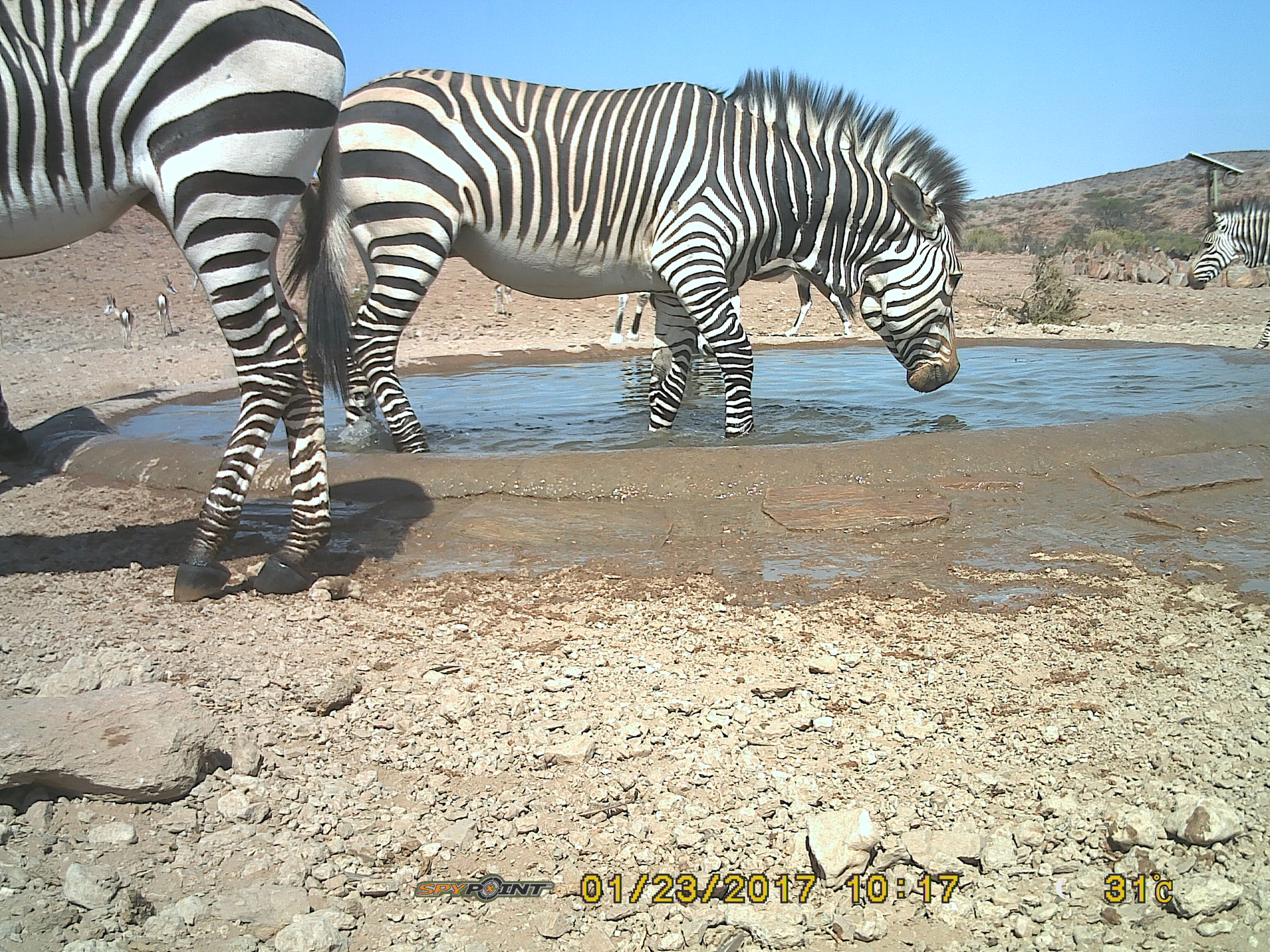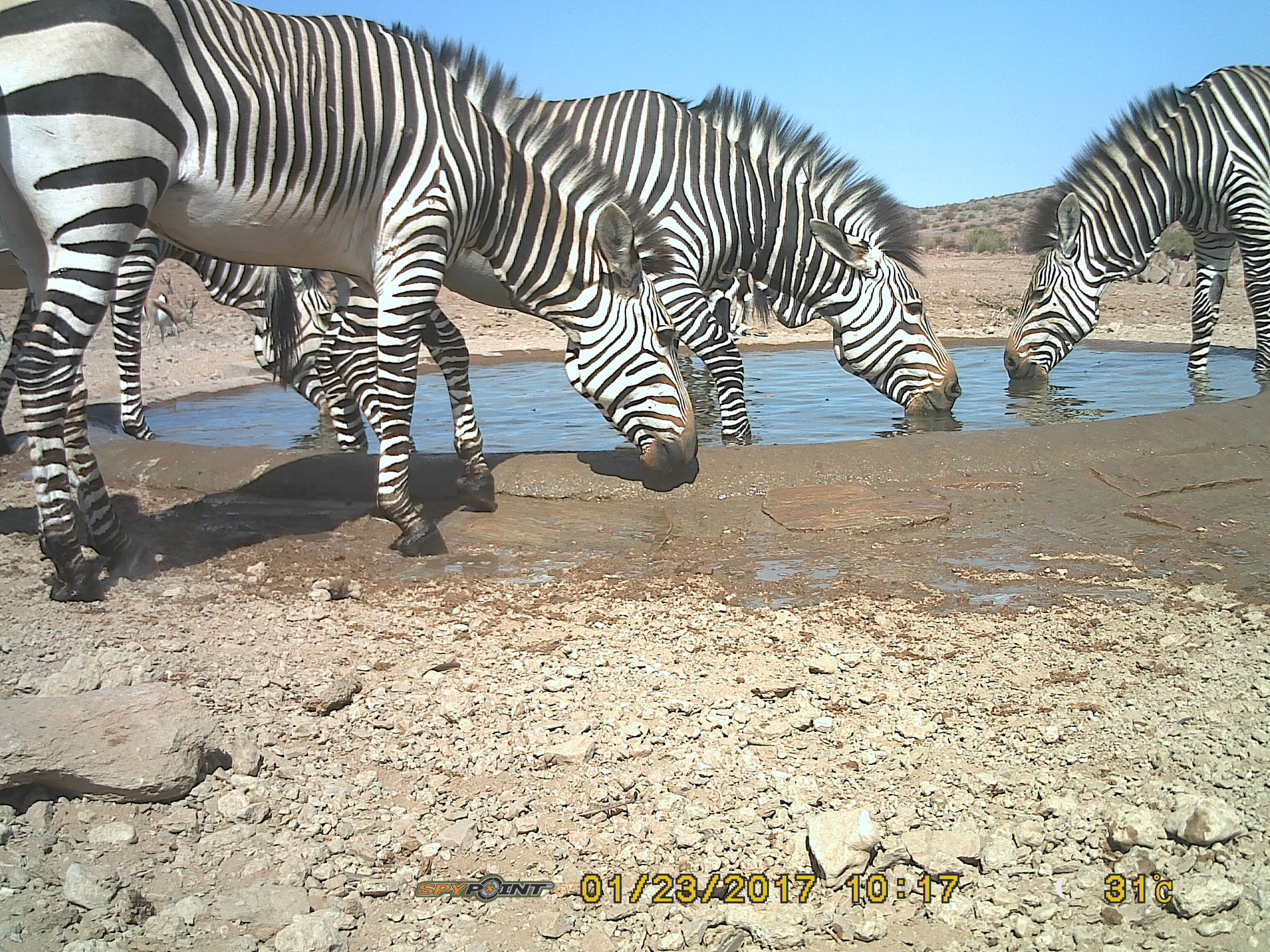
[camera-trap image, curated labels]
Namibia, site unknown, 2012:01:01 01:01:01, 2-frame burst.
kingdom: Animalia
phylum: Chordata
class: Mammalia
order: Perissodactyla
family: Equidae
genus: Equus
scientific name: Equus zebra hartmannae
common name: hartmann's mountain zebra